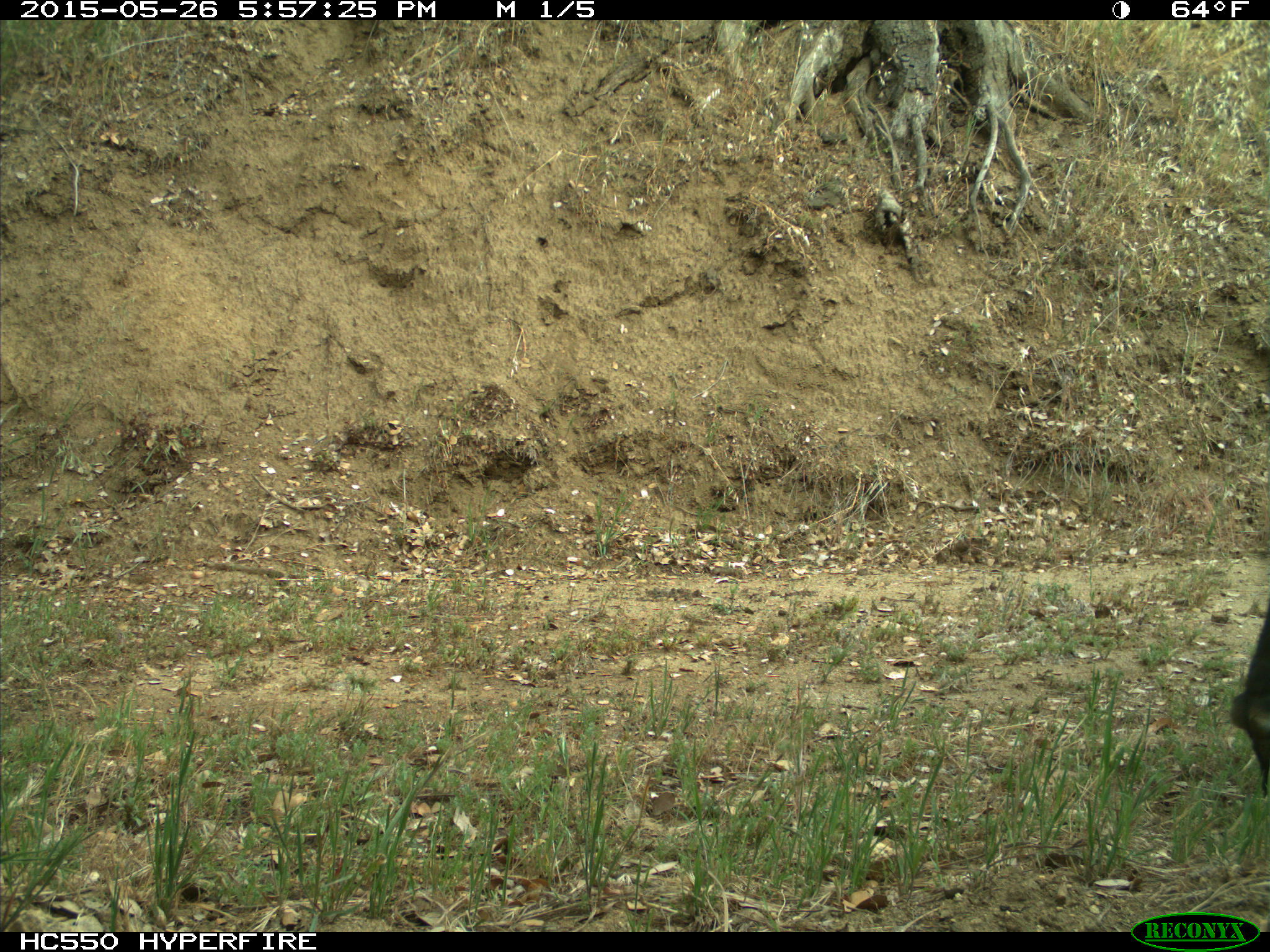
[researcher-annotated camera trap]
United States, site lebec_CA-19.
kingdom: Animalia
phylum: Chordata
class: Mammalia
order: Artiodactyla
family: Bovidae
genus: Bos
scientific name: Bos taurus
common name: domestic cow